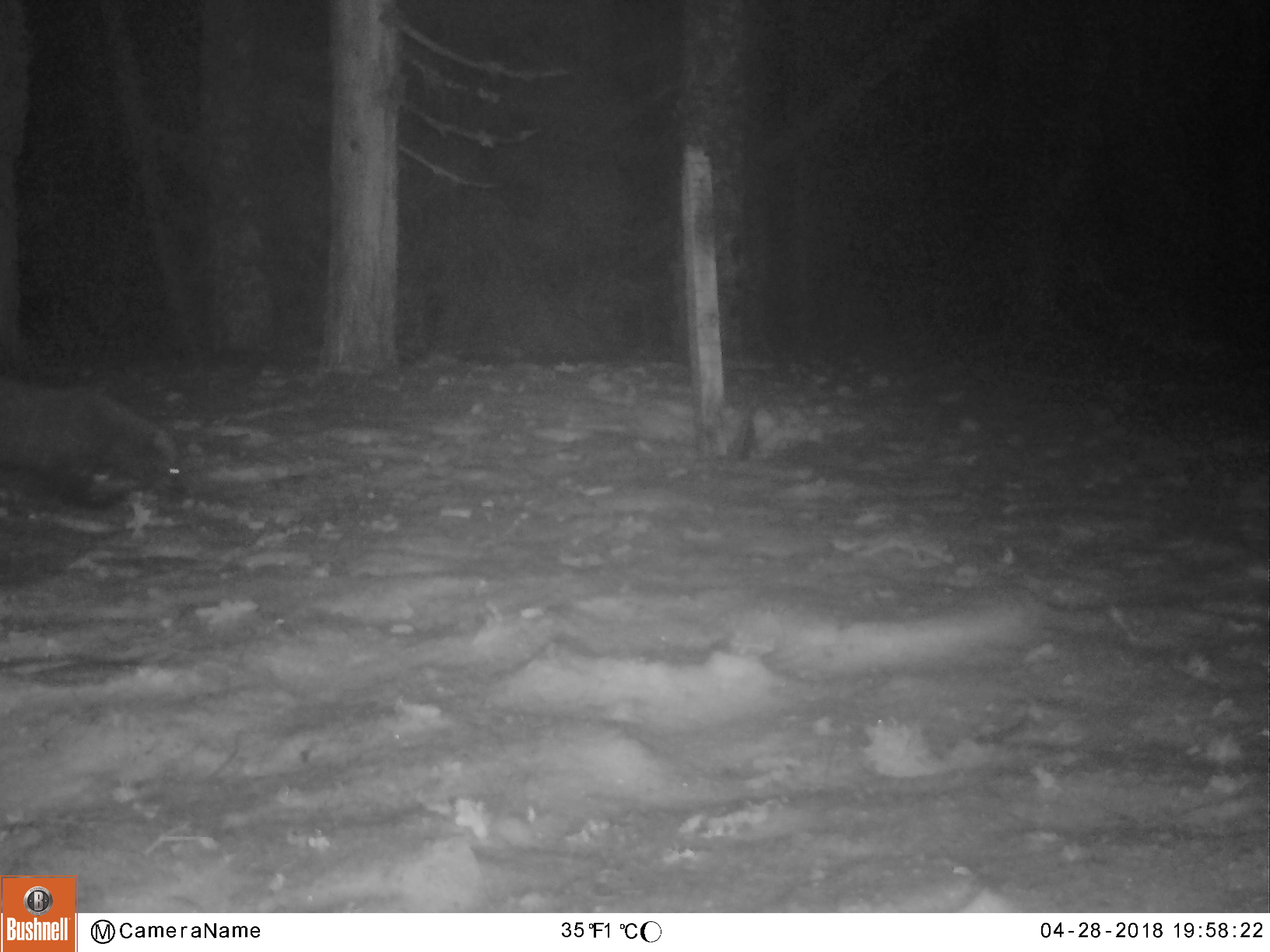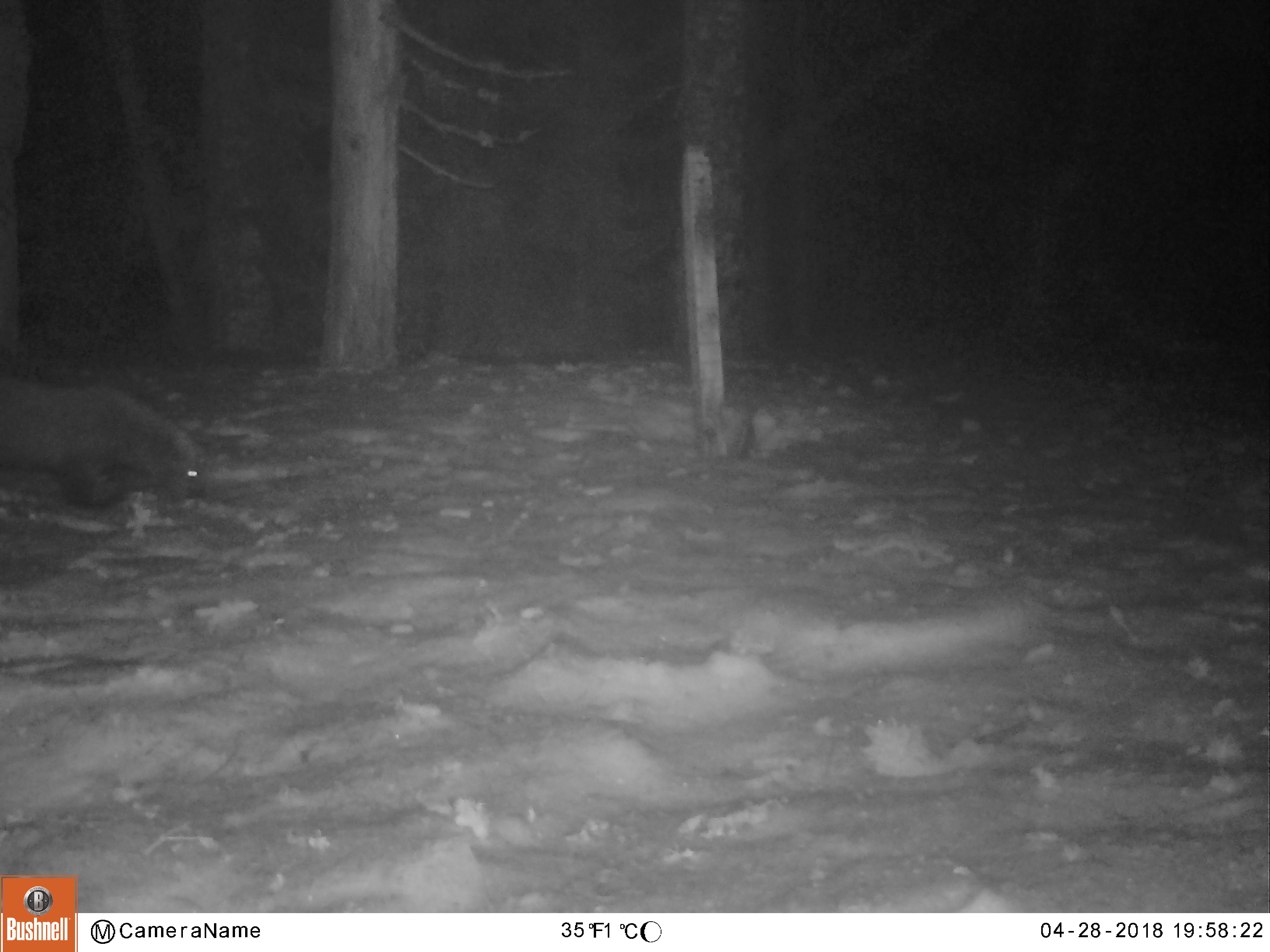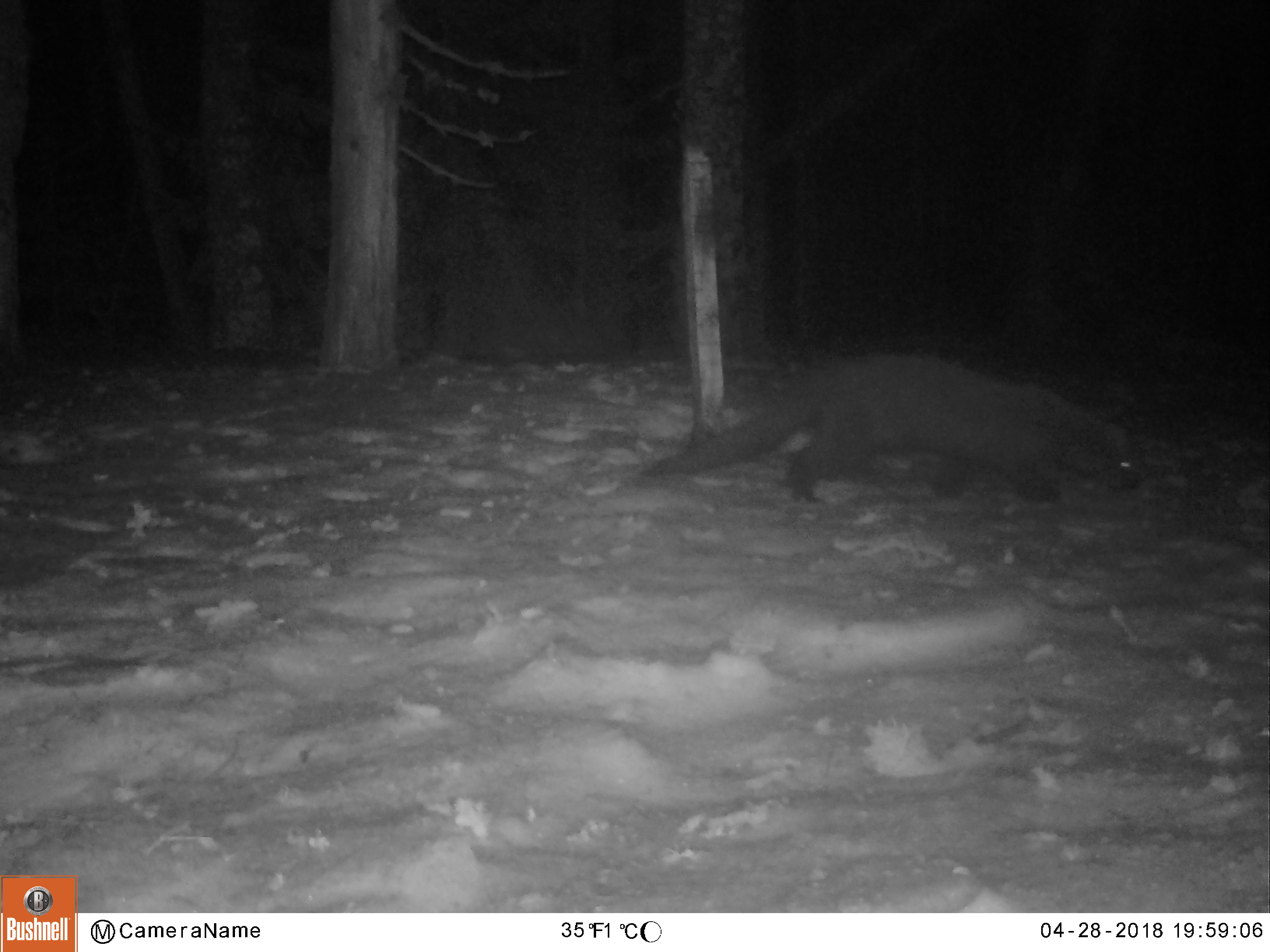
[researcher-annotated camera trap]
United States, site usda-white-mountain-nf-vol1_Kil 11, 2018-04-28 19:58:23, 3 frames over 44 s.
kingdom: Animalia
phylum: Chordata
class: Mammalia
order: Carnivora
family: Mustelidae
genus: Pekania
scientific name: Pekania pennanti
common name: fisher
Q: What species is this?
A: Fisher (Pekania pennanti).